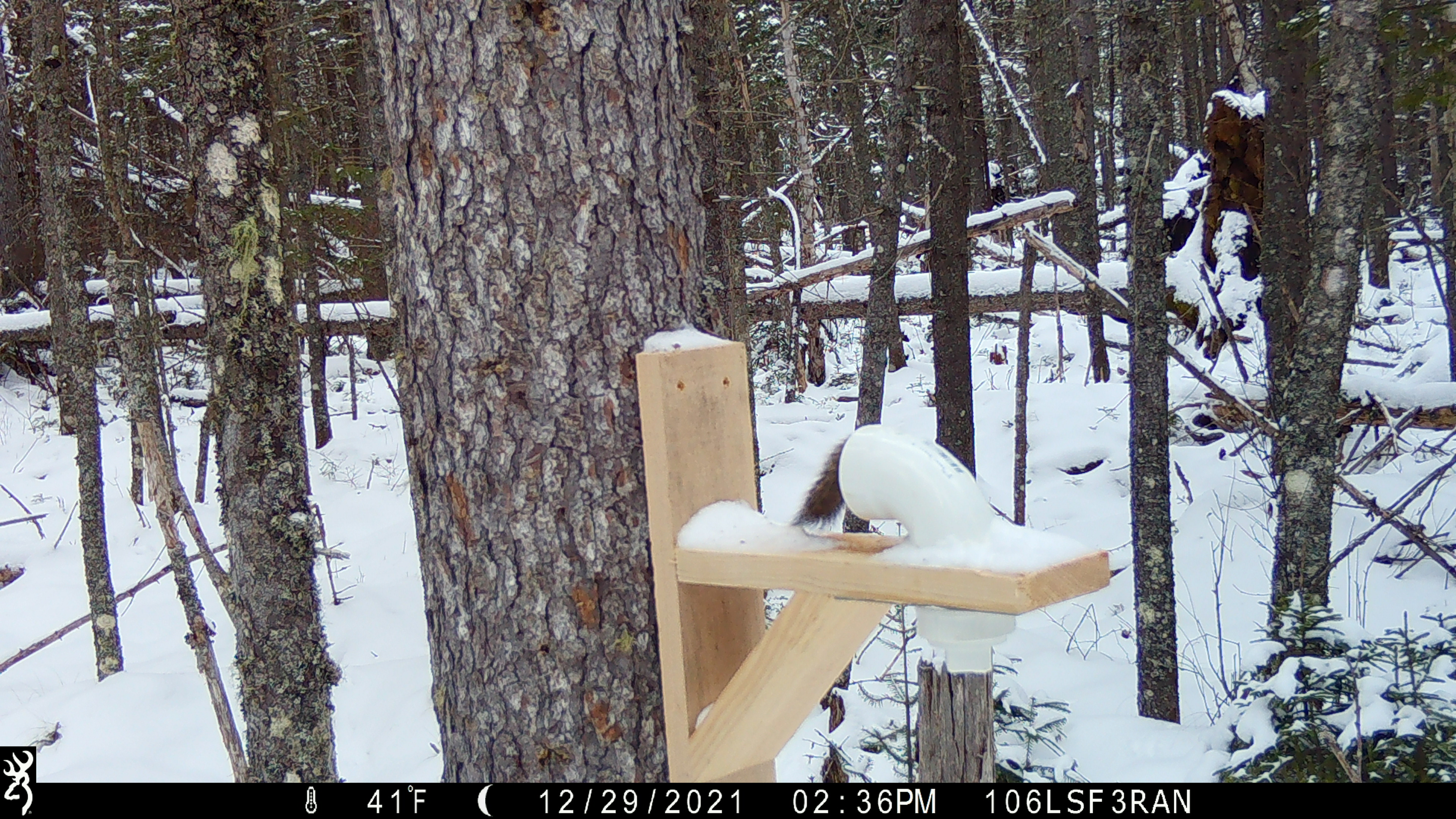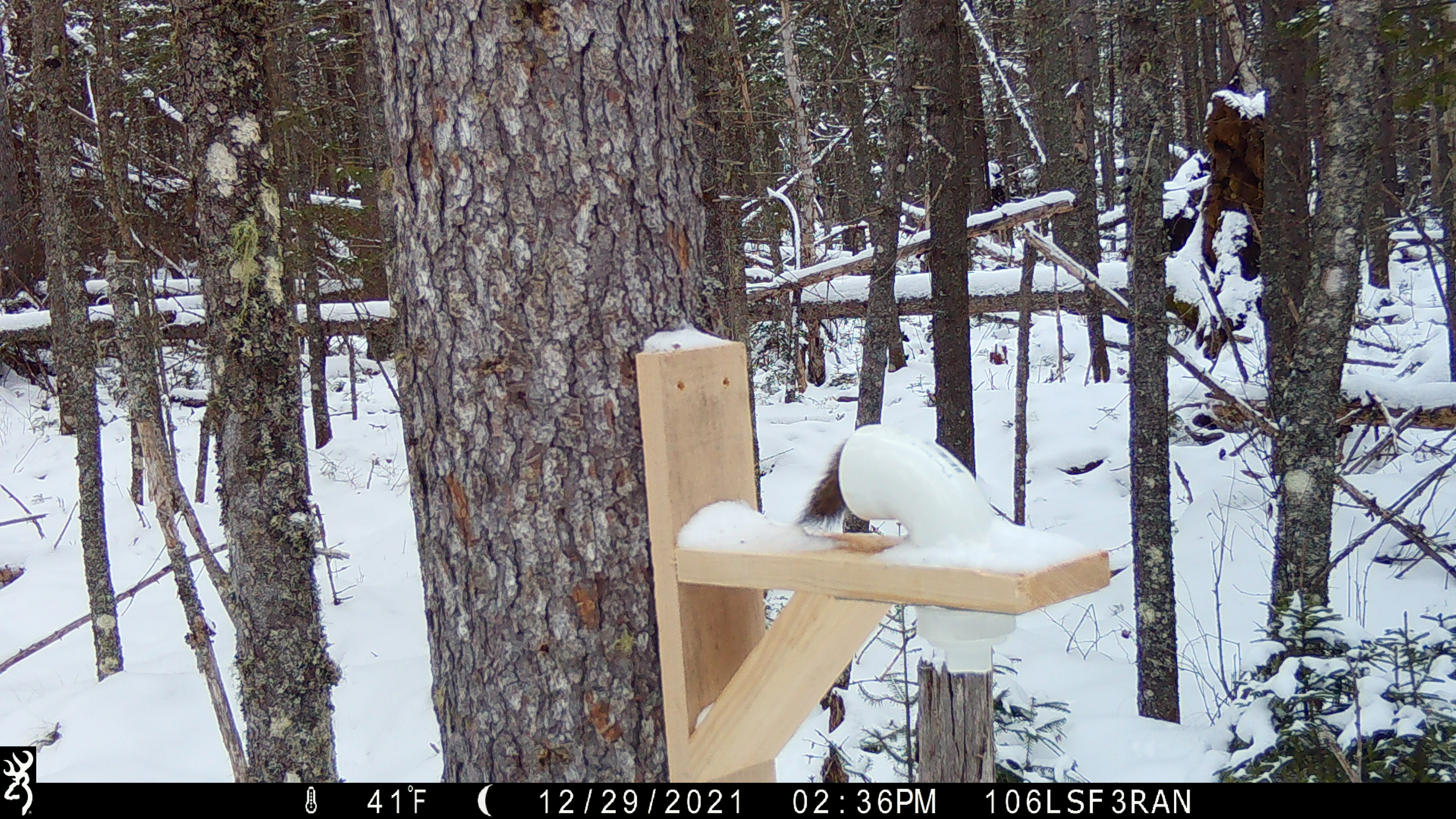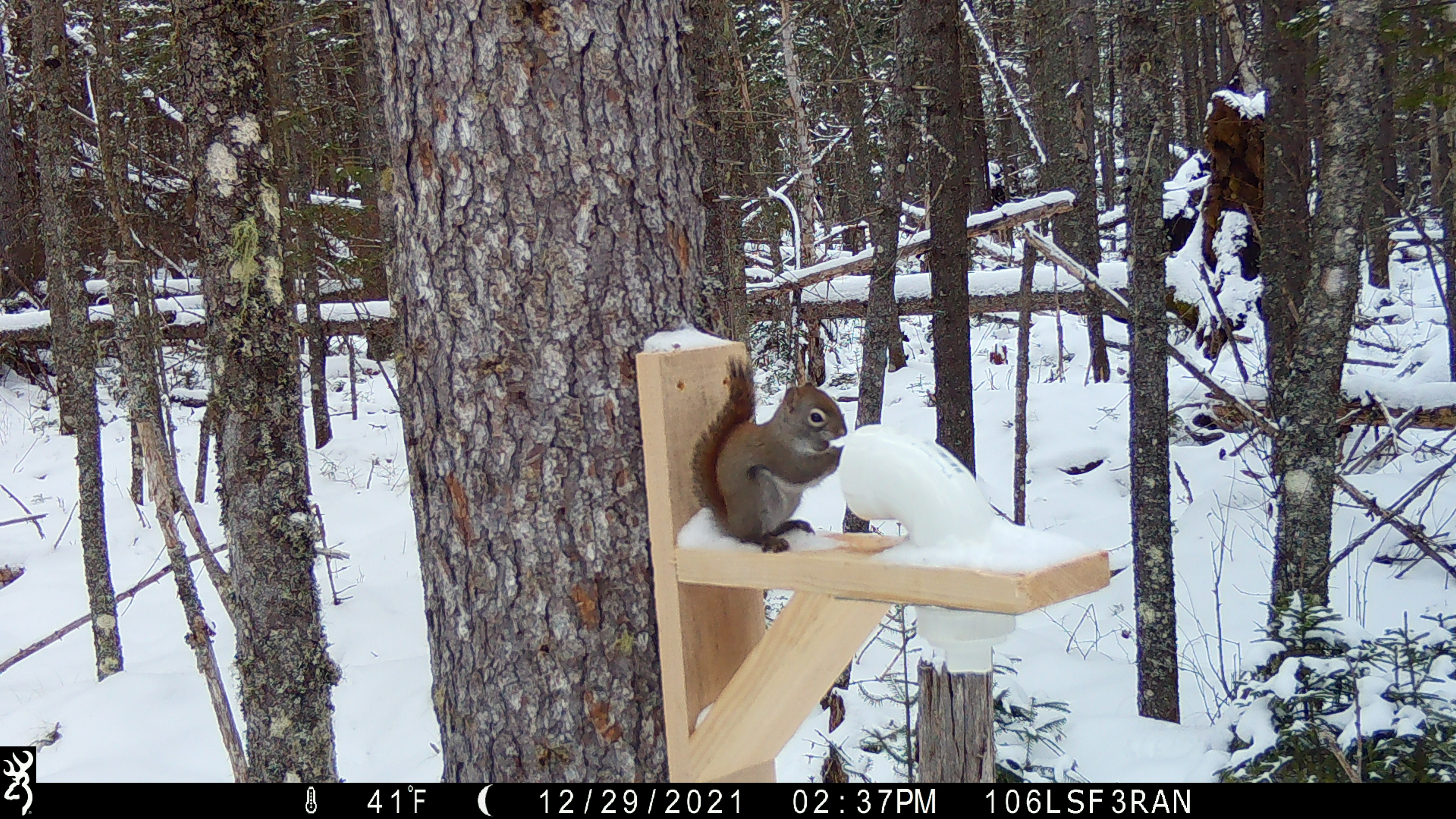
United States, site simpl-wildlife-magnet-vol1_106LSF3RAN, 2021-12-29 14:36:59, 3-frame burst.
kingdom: Animalia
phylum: Chordata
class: Mammalia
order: Rodentia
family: Sciuridae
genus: Tamiasciurus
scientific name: Tamiasciurus hudsonicus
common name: red squirrel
Red squirrel (Tamiasciurus hudsonicus).